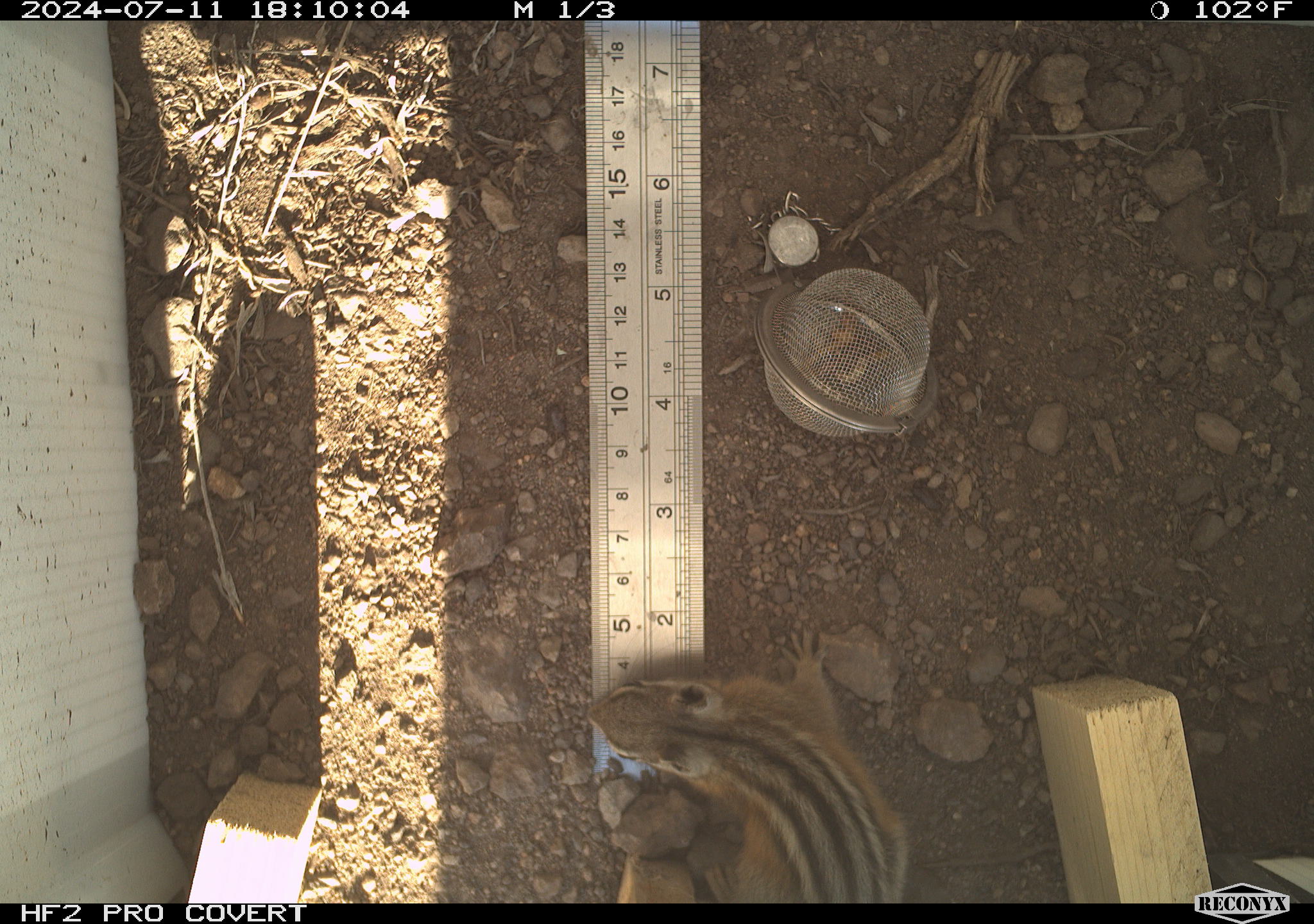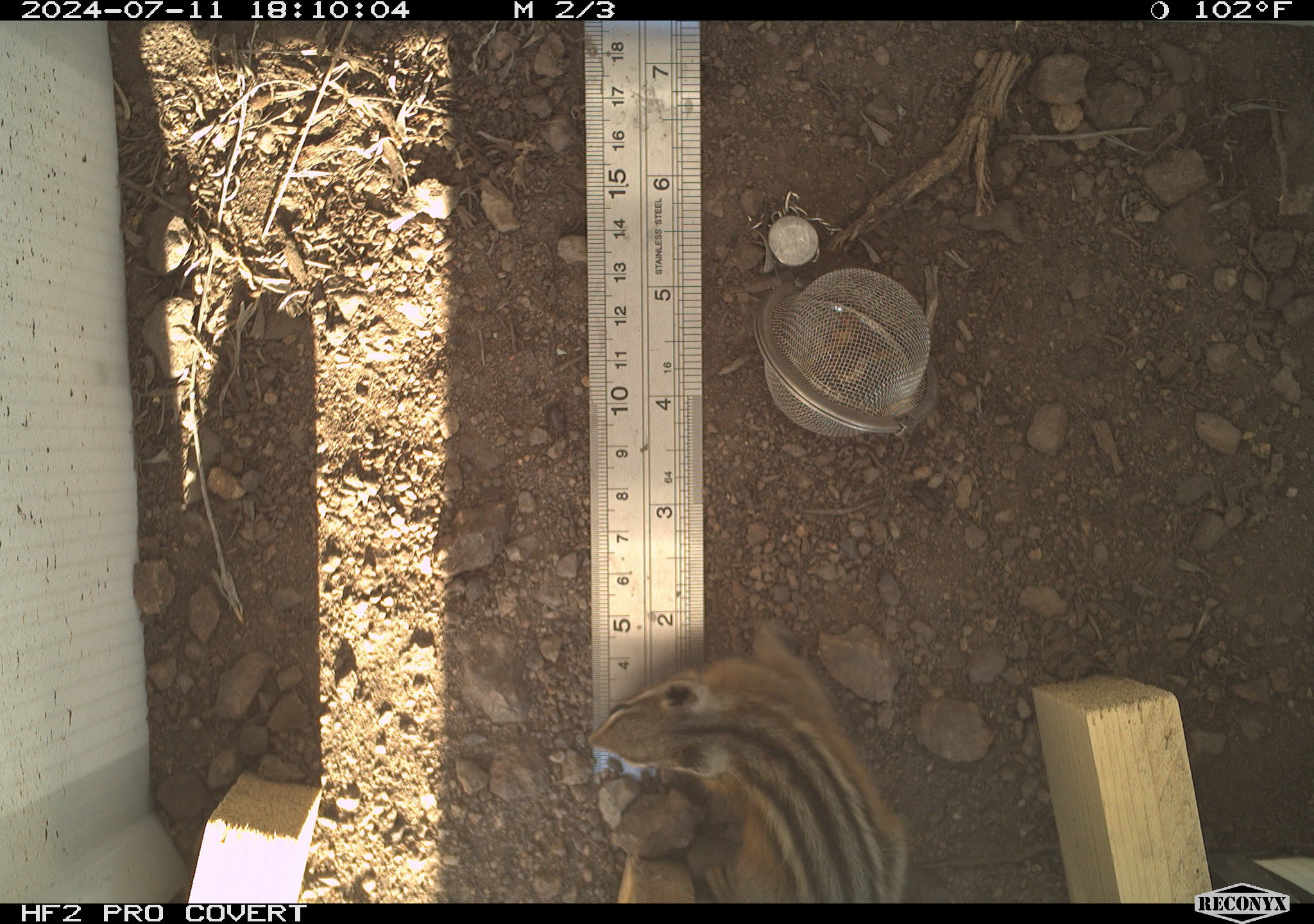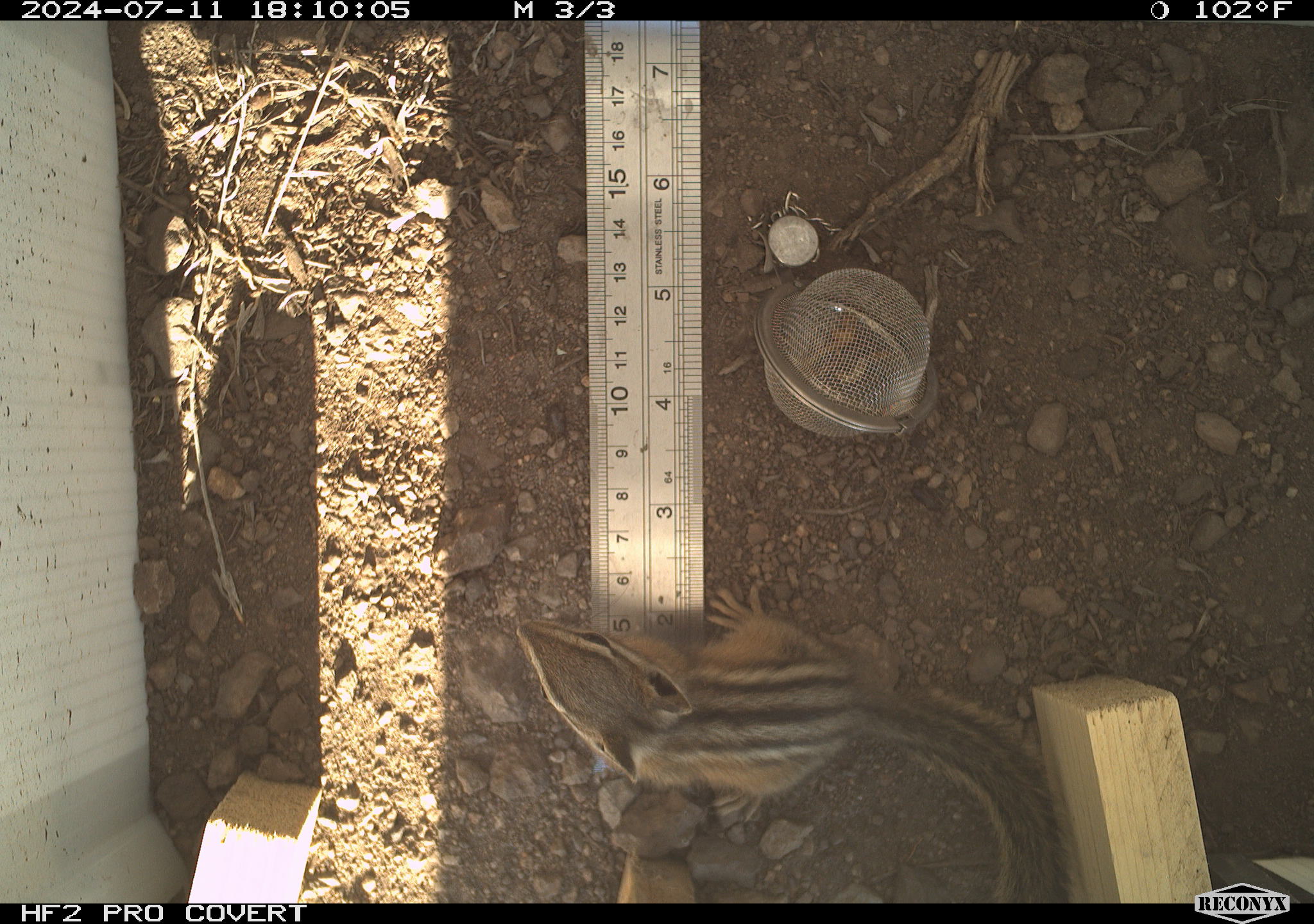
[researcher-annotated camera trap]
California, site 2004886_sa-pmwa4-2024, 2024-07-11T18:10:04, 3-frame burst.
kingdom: Animalia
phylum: Chordata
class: Mammalia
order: Rodentia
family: Sciuridae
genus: Neotamias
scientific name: Neotamias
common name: western chipmunks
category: neotamias species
Neotamias species (western chipmunks) (Neotamias).